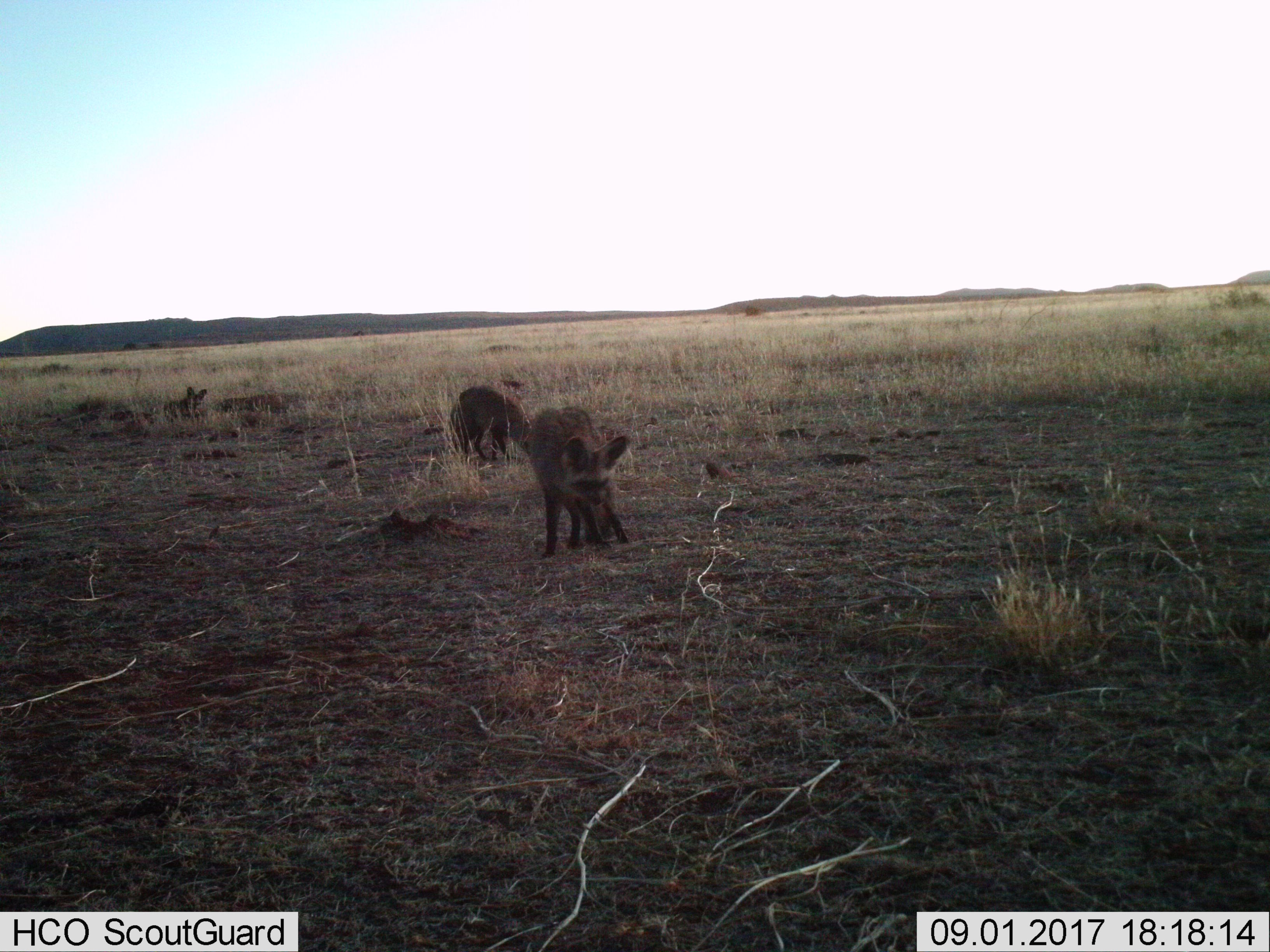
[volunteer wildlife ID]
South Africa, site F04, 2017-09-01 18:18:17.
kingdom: Animalia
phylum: Chordata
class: Mammalia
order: Carnivora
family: Canidae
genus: Otocyon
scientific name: Otocyon megalotis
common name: bat-eared fox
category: foxbateared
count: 3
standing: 75%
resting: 75%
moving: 38%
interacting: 0%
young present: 12%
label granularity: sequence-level